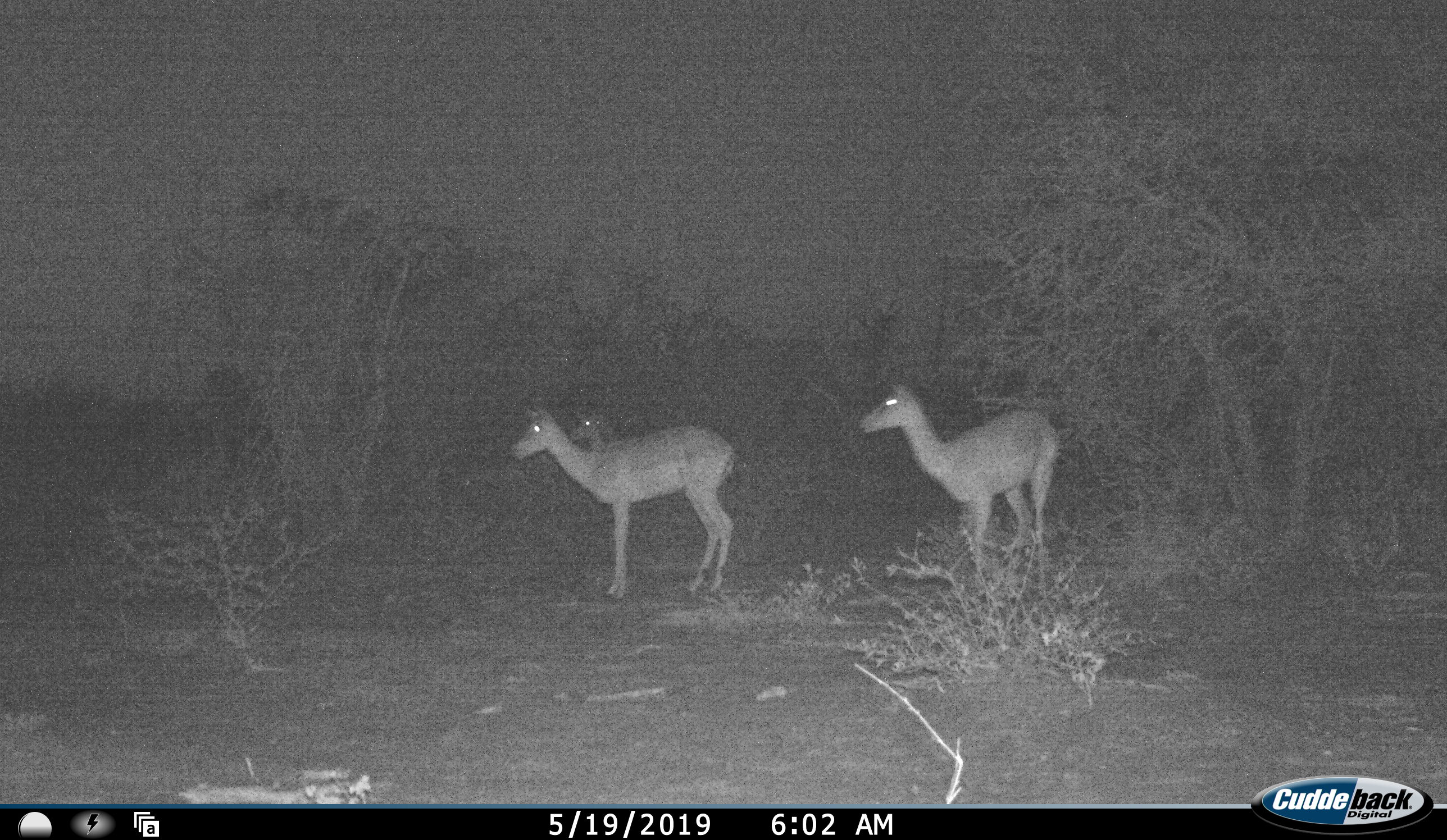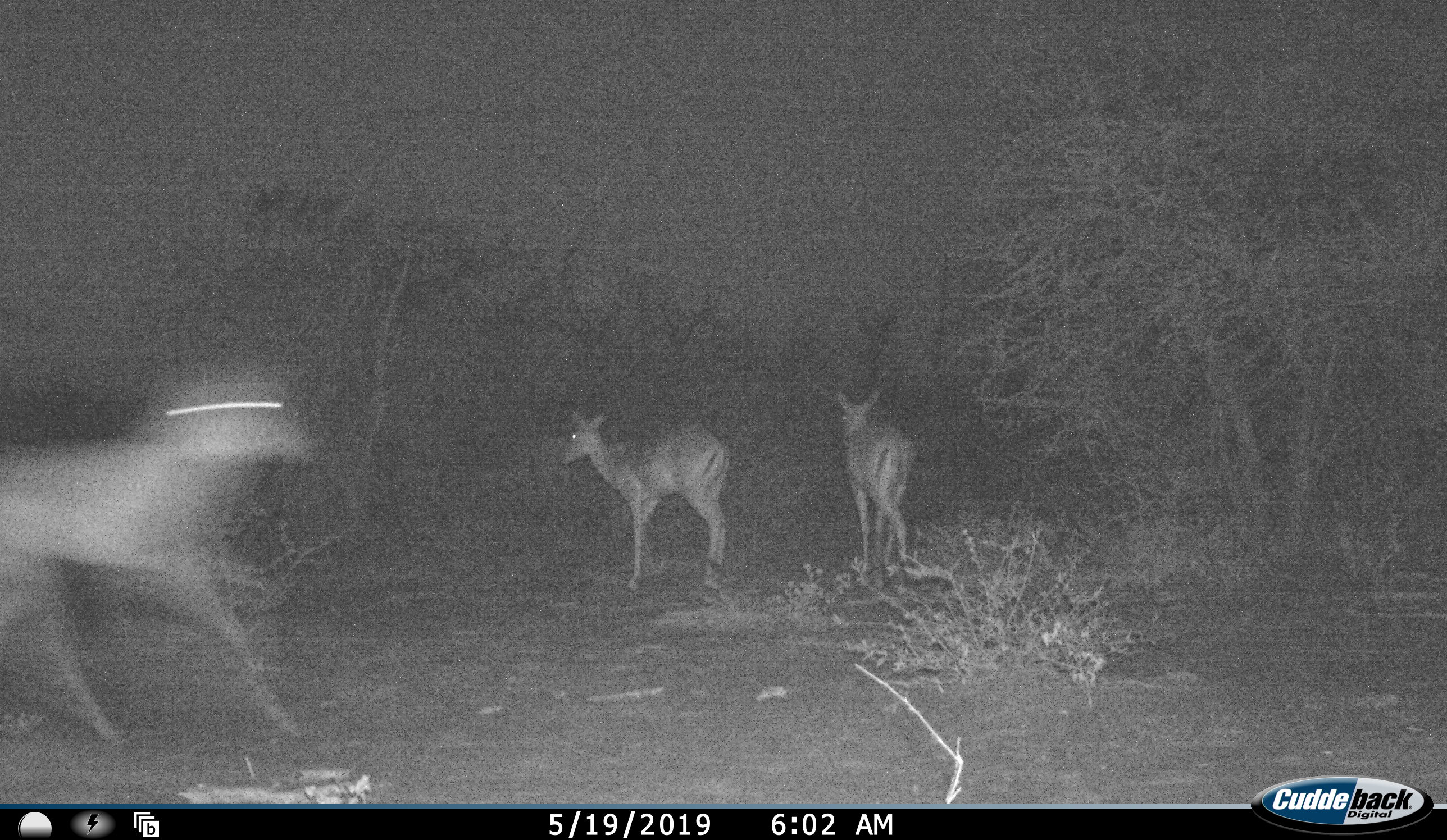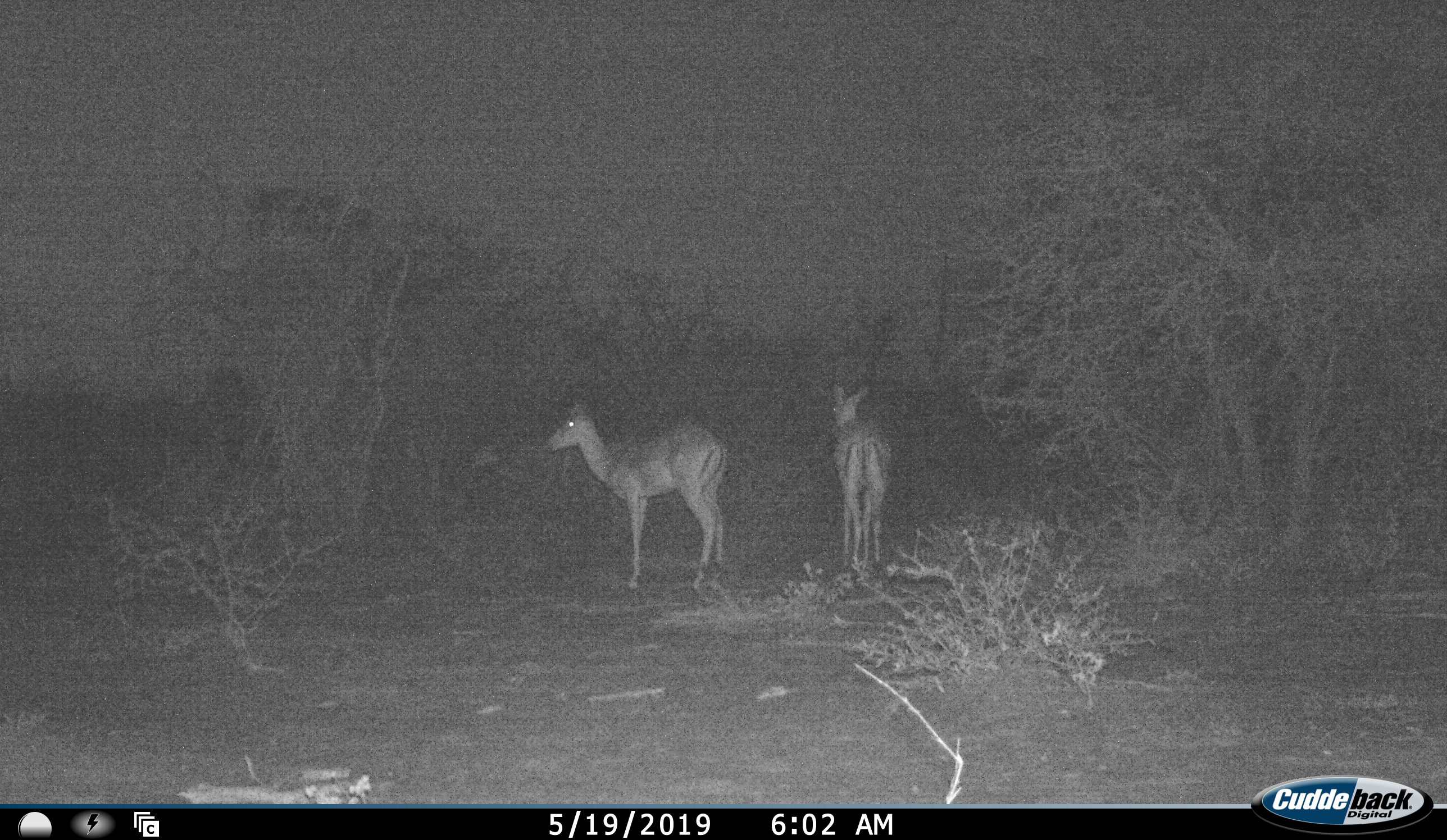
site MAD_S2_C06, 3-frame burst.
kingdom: Animalia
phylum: Chordata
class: Mammalia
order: Artiodactyla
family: Bovidae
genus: Aepyceros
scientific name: Aepyceros melampus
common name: impala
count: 4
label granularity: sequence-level